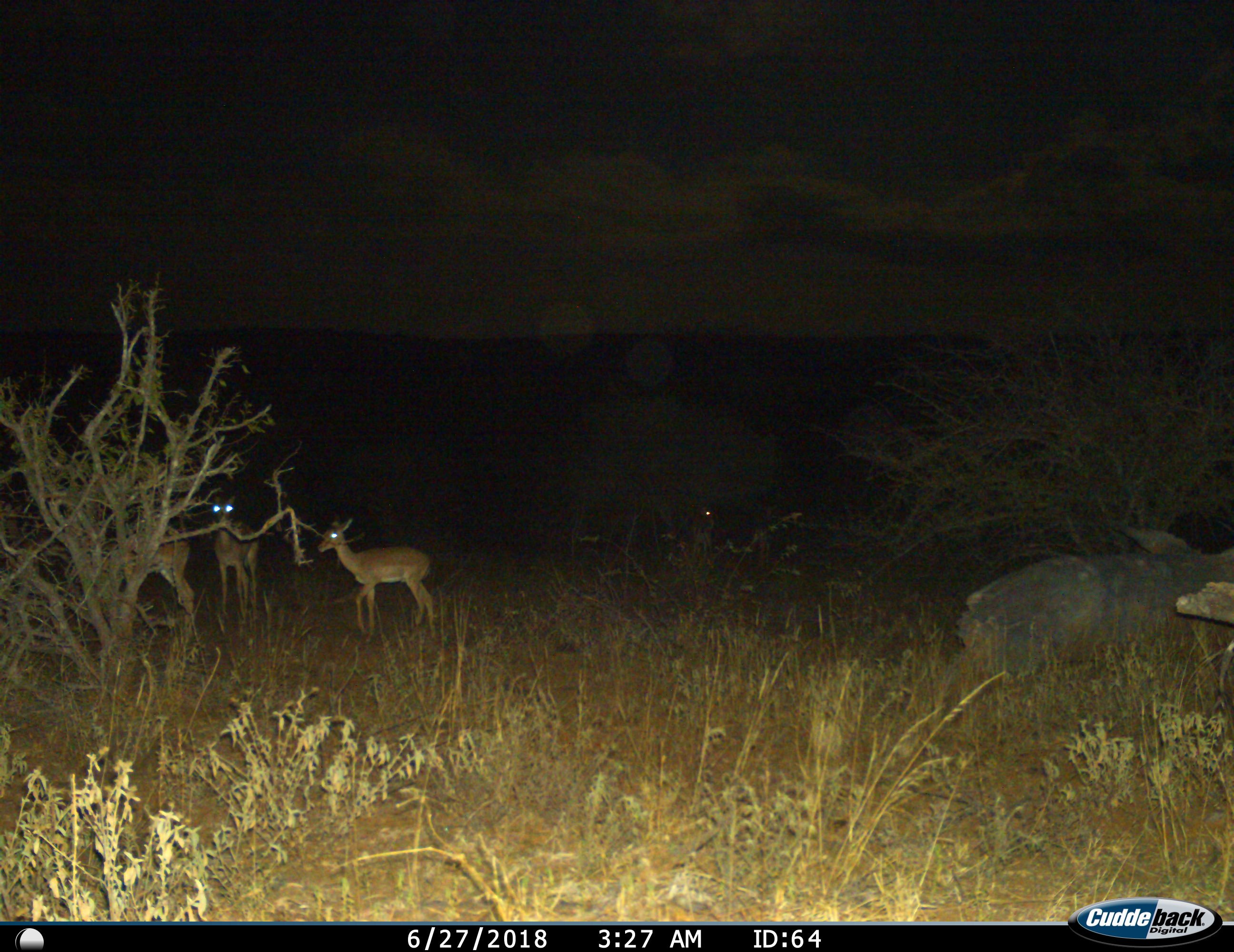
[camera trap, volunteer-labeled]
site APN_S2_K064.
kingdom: Animalia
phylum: Chordata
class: Mammalia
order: Artiodactyla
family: Bovidae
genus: Aepyceros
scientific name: Aepyceros melampus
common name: impala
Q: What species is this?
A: Impala (Aepyceros melampus).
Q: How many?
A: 3.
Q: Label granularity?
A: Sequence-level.